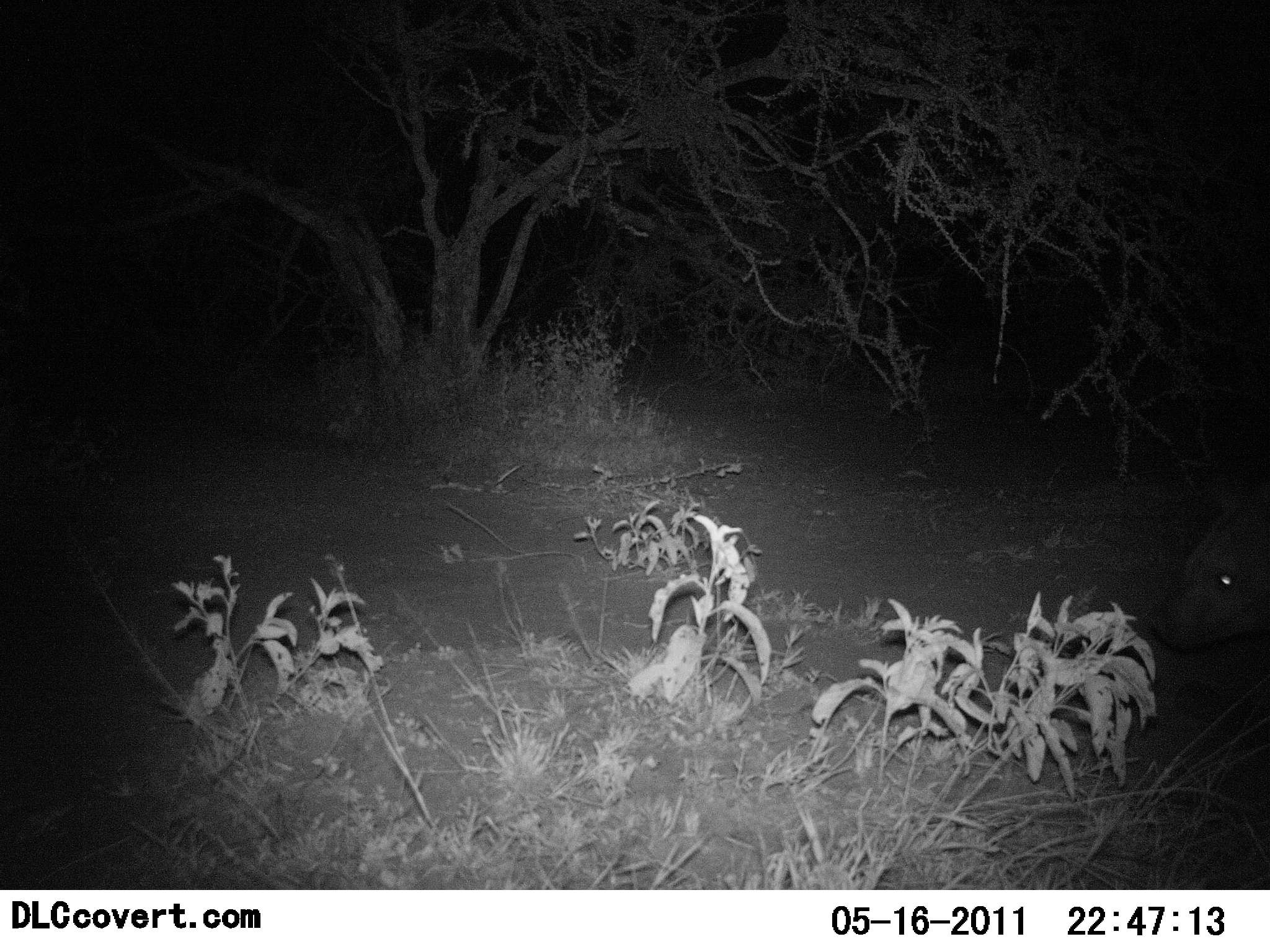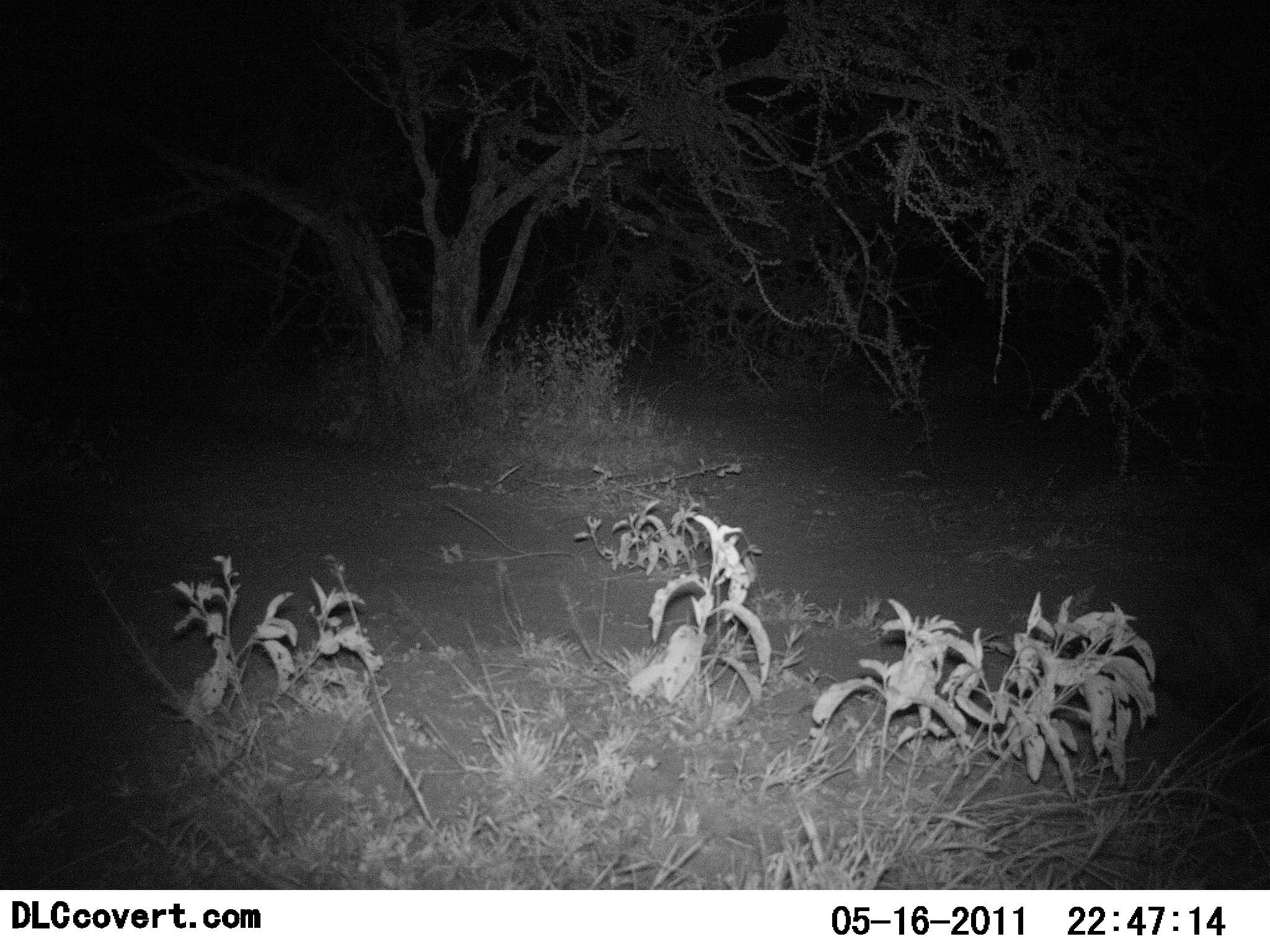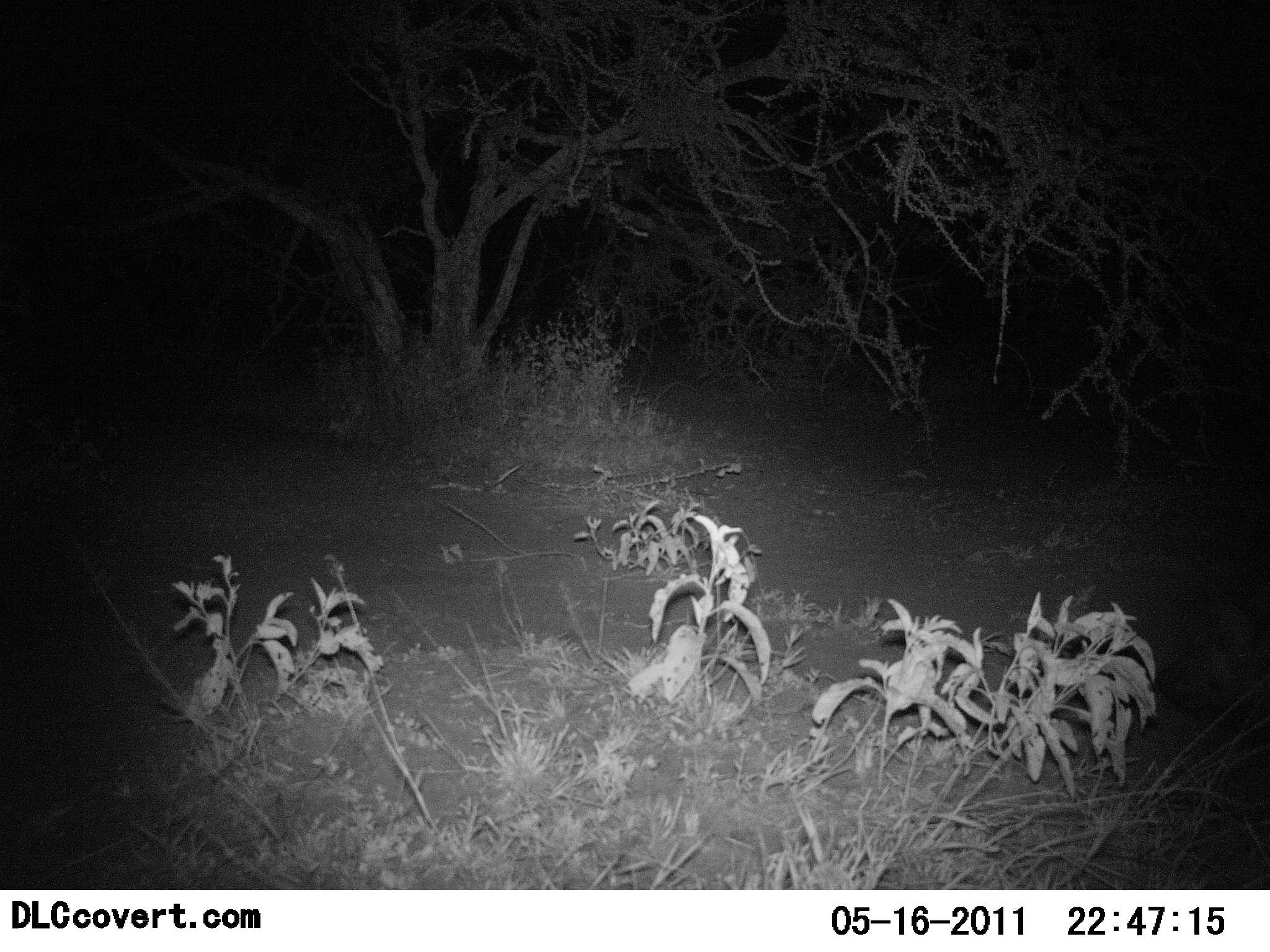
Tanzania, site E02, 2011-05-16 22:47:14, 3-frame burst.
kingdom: Animalia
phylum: Chordata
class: Mammalia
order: Carnivora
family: Hyaenidae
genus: Crocuta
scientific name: Crocuta crocuta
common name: spotted hyena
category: hyenaspotted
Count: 1.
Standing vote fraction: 43%.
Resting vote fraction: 0%.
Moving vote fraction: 43%.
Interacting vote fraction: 14%.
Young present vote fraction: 0%.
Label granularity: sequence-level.